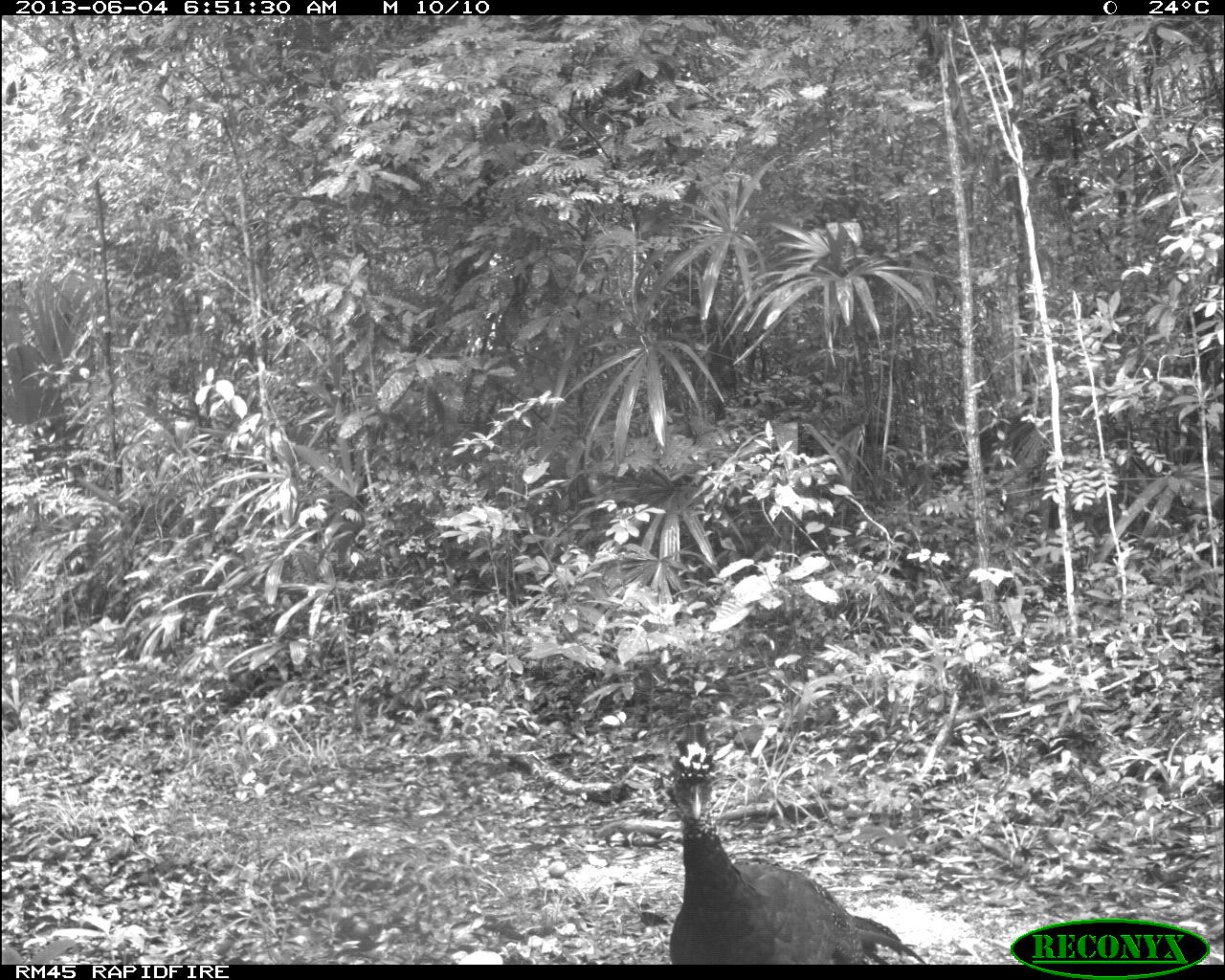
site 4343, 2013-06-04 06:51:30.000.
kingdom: Animalia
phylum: Chordata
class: Aves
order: Galliformes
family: Cracidae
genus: Crax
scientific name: Crax rubra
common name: great curassow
Crax rubra (great curassow), count 3, sex female.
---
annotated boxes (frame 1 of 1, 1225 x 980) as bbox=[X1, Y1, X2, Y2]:
crax rubra: bbox=[665, 717, 930, 964]